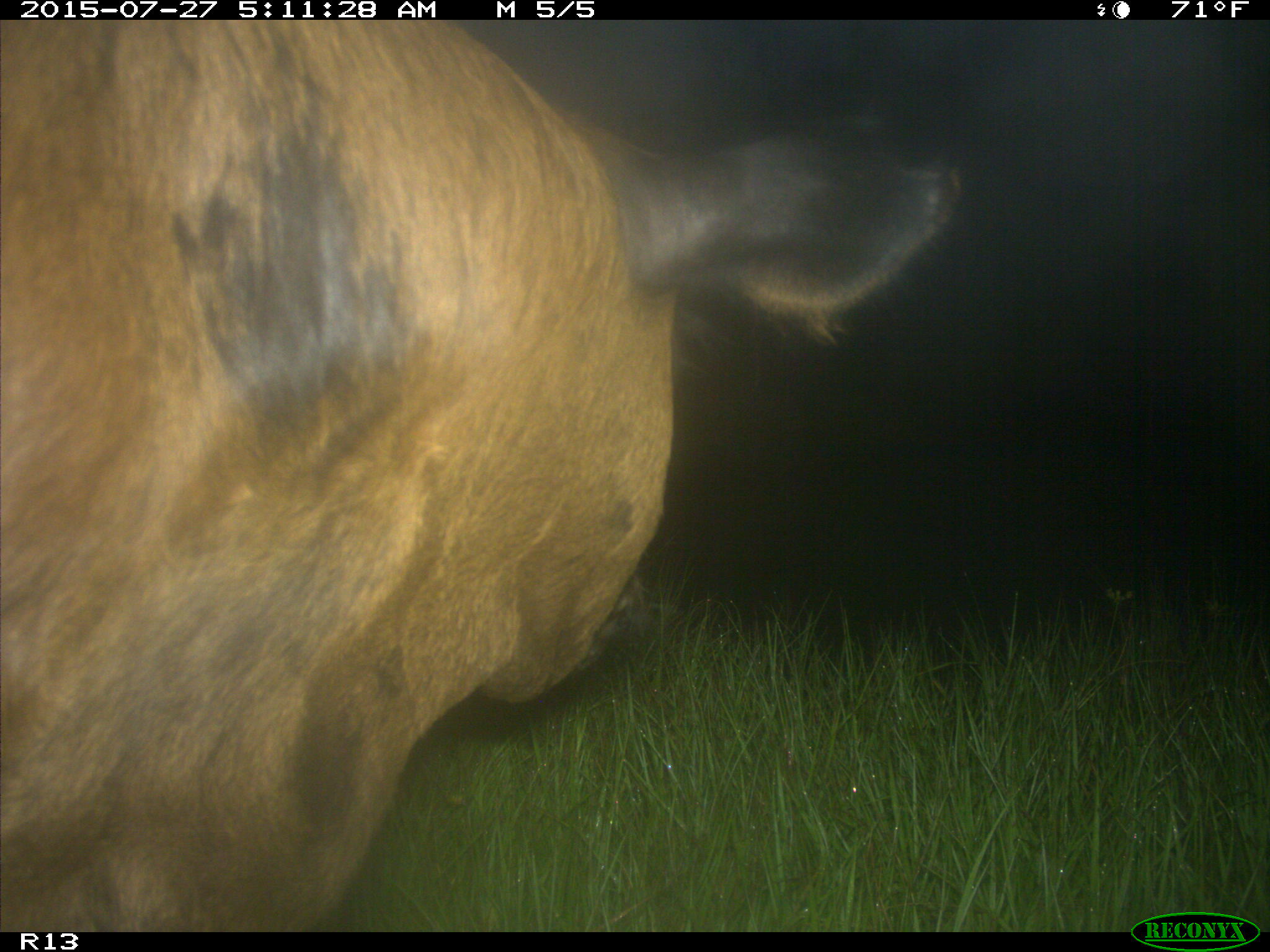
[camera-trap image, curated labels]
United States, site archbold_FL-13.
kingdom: Animalia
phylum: Chordata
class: Mammalia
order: Artiodactyla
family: Suidae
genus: Sus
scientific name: Sus scrofa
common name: wild boar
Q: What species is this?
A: Sus scrofa (wild boar).